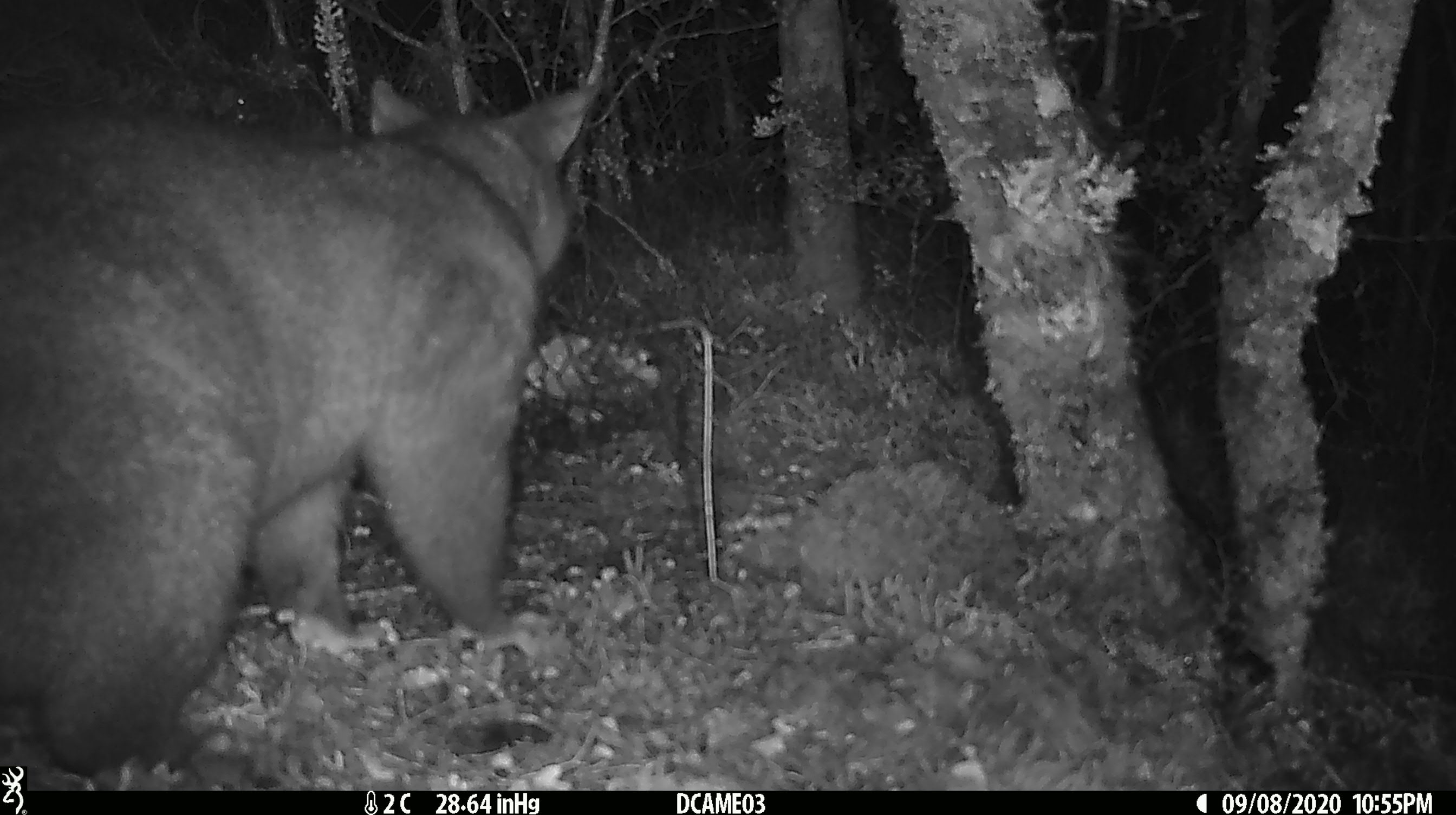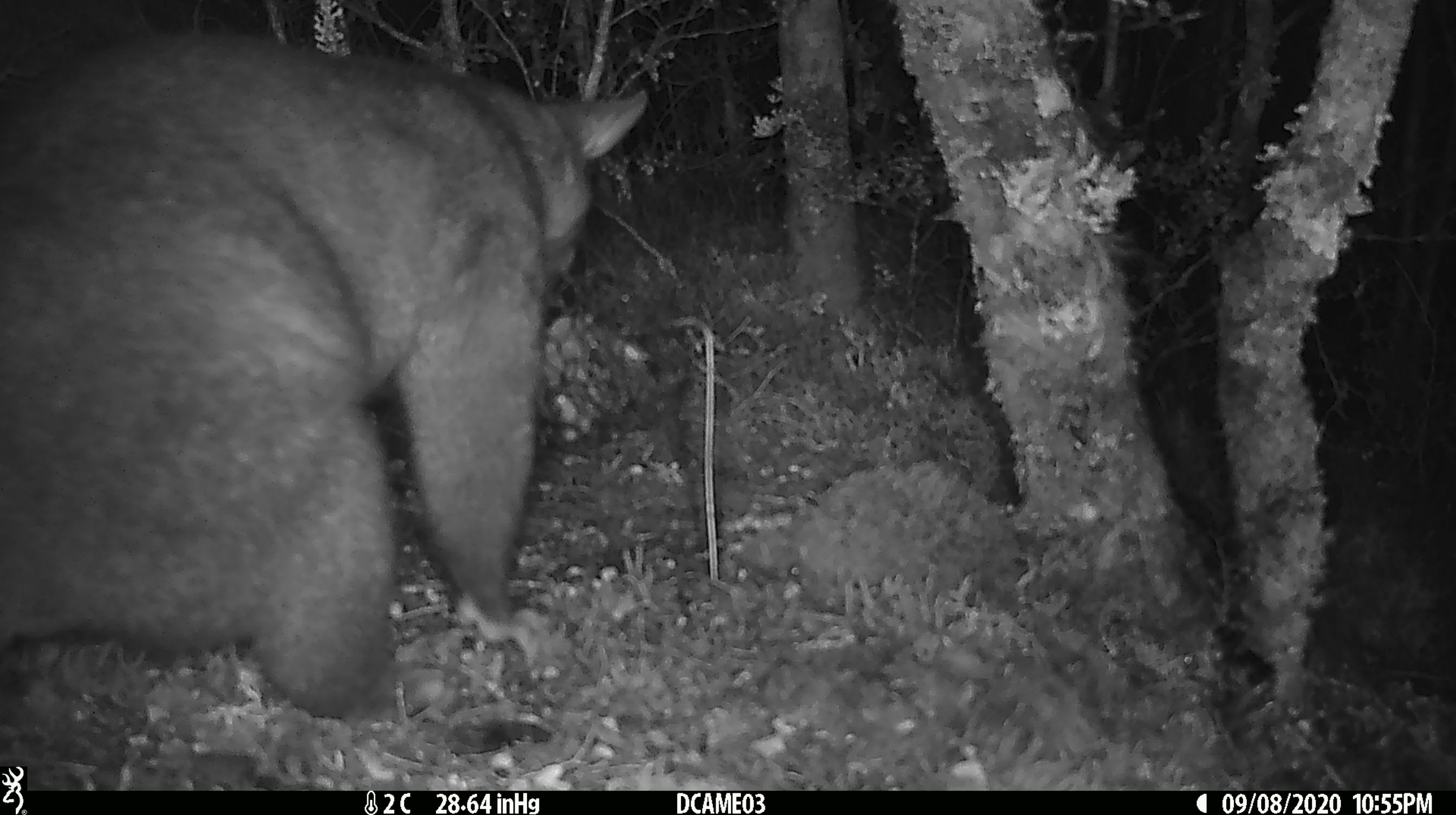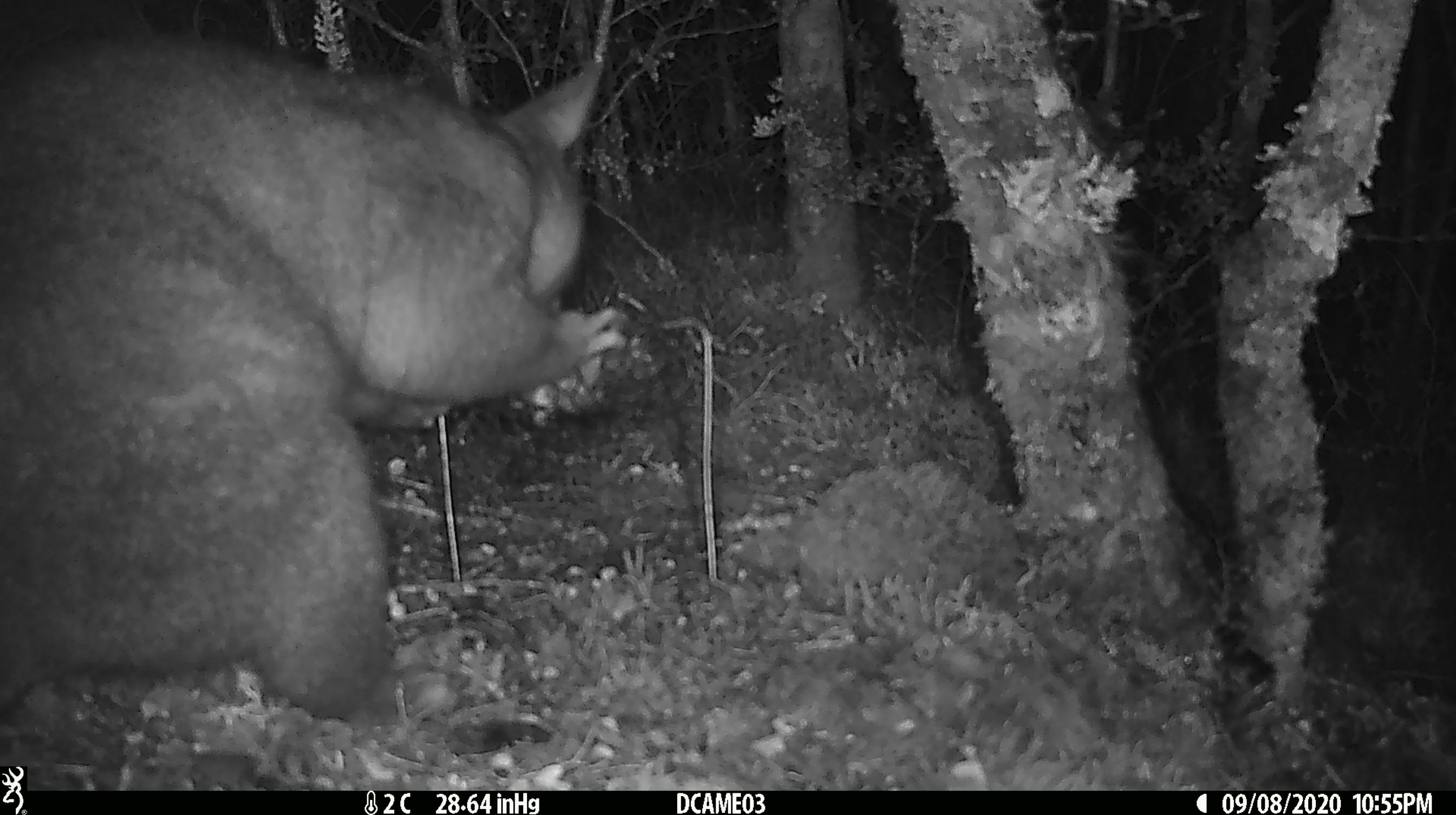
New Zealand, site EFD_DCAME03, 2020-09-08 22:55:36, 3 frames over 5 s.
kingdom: Animalia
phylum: Chordata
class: Mammalia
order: Diprotodontia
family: Phalangeridae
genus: Trichosurus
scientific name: Trichosurus vulpecula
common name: common brushtail possum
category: possum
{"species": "possum (common brushtail possum) (Trichosurus vulpecula)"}